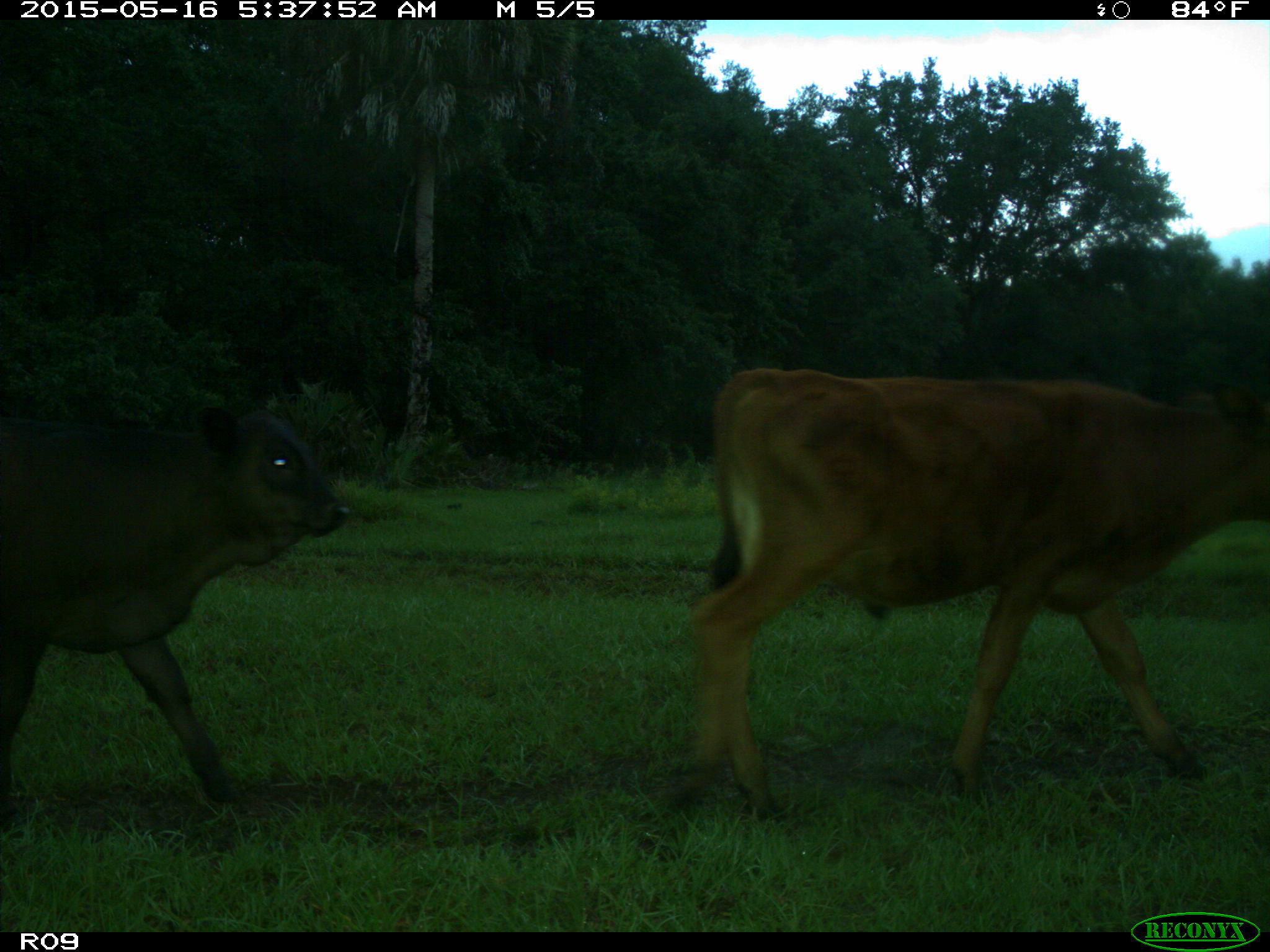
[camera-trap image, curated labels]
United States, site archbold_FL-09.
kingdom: Animalia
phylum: Chordata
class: Mammalia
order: Artiodactyla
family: Bovidae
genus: Bos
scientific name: Bos taurus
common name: domestic cow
Bos taurus (domestic cow).